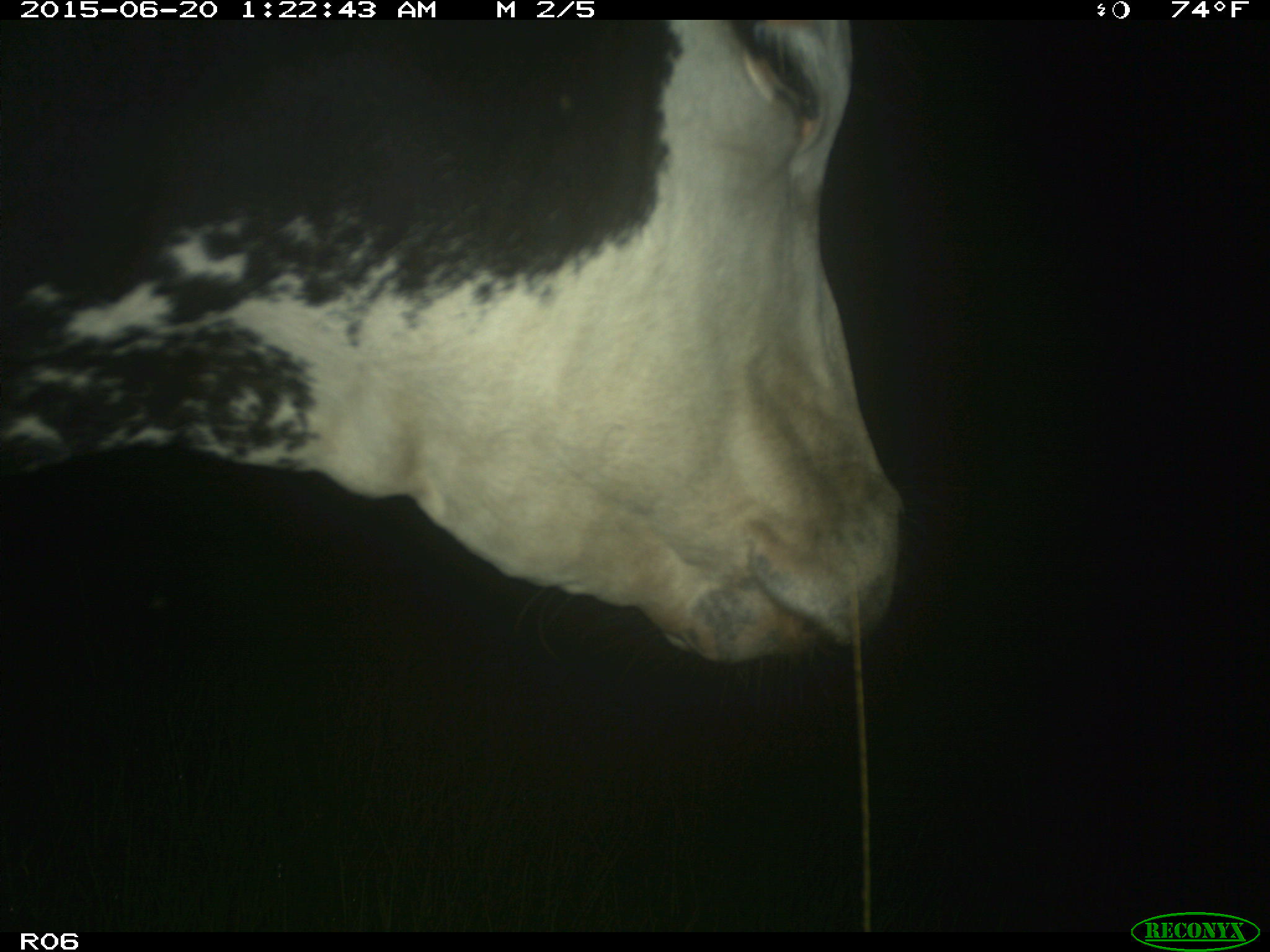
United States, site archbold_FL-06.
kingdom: Animalia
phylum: Chordata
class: Mammalia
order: Artiodactyla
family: Bovidae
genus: Bos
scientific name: Bos taurus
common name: domestic cow